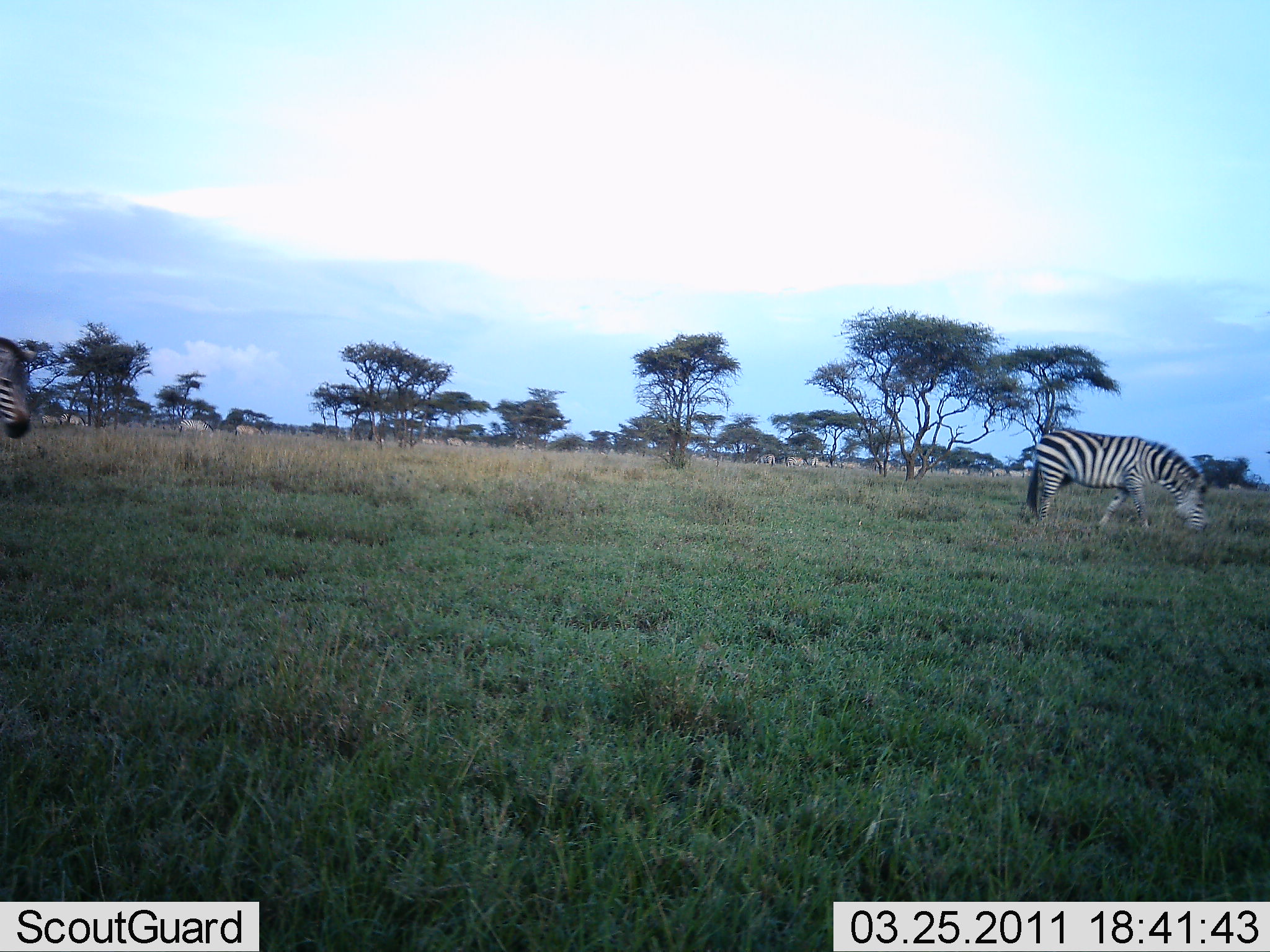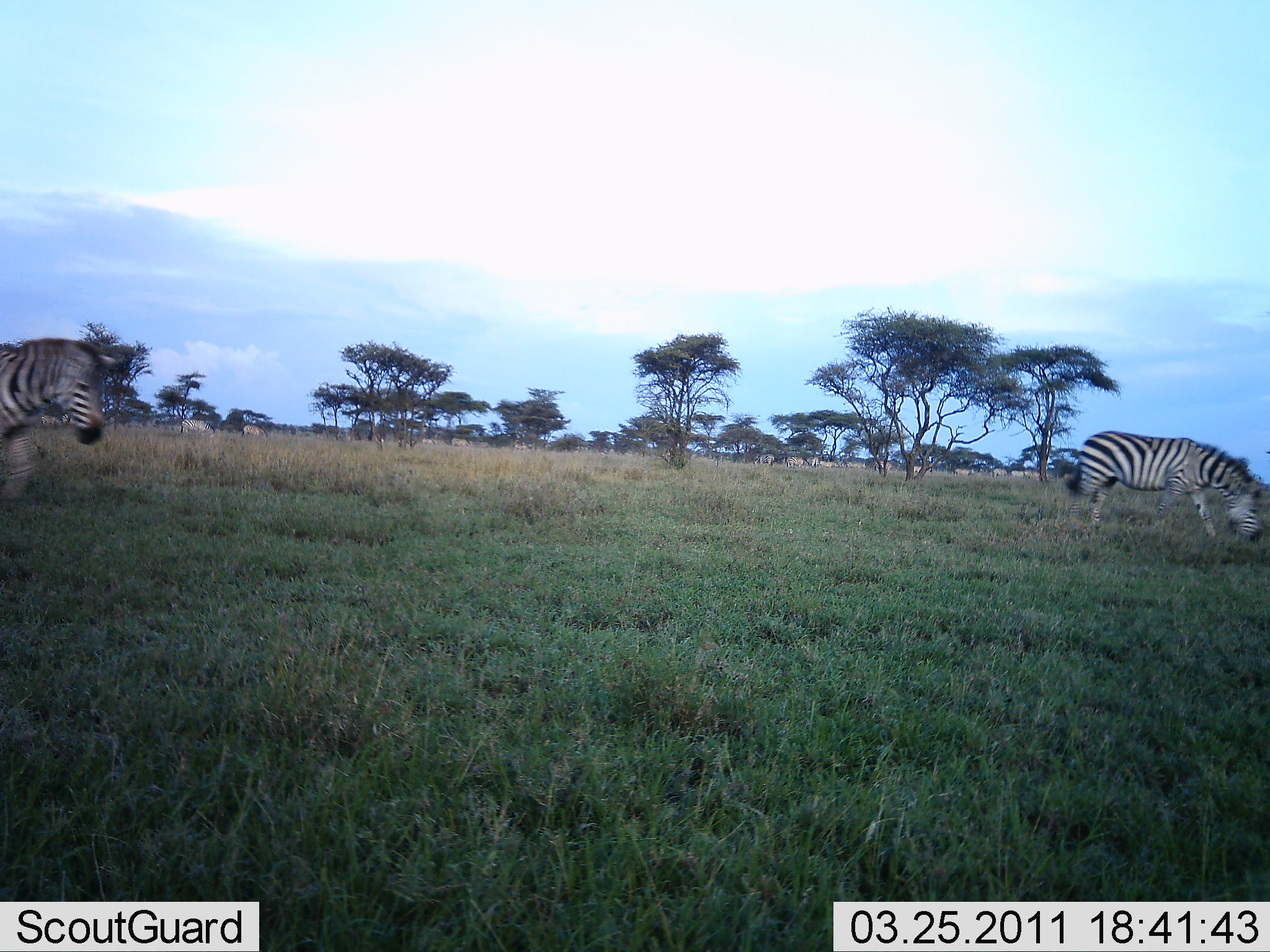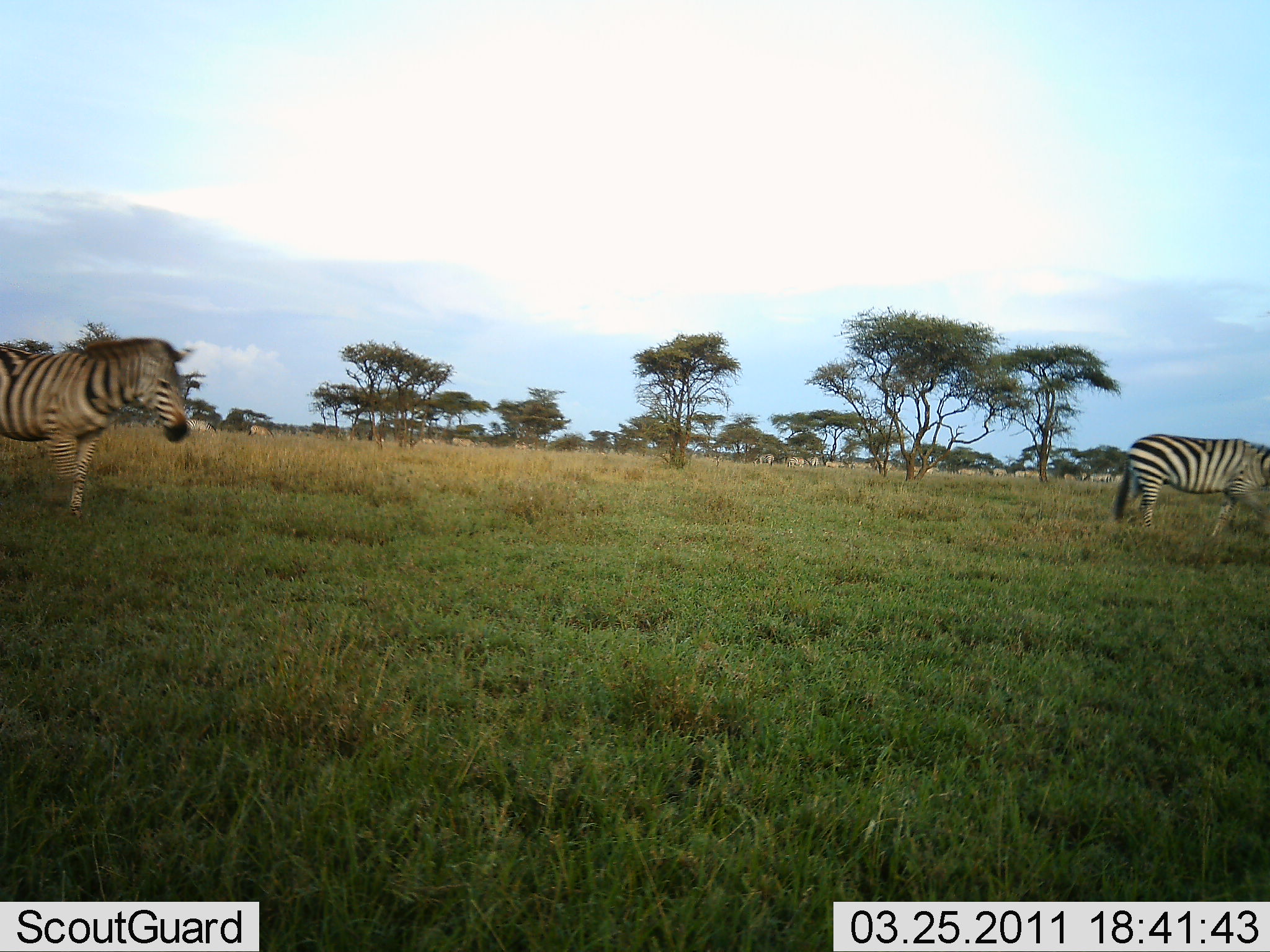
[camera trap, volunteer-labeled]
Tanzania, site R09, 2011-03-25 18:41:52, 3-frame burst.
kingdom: Animalia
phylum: Chordata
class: Mammalia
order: Perissodactyla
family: Equidae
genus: Equus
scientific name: Equus quagga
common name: plains zebra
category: zebra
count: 11-50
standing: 17%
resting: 0%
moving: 83%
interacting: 0%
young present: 0%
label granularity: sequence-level